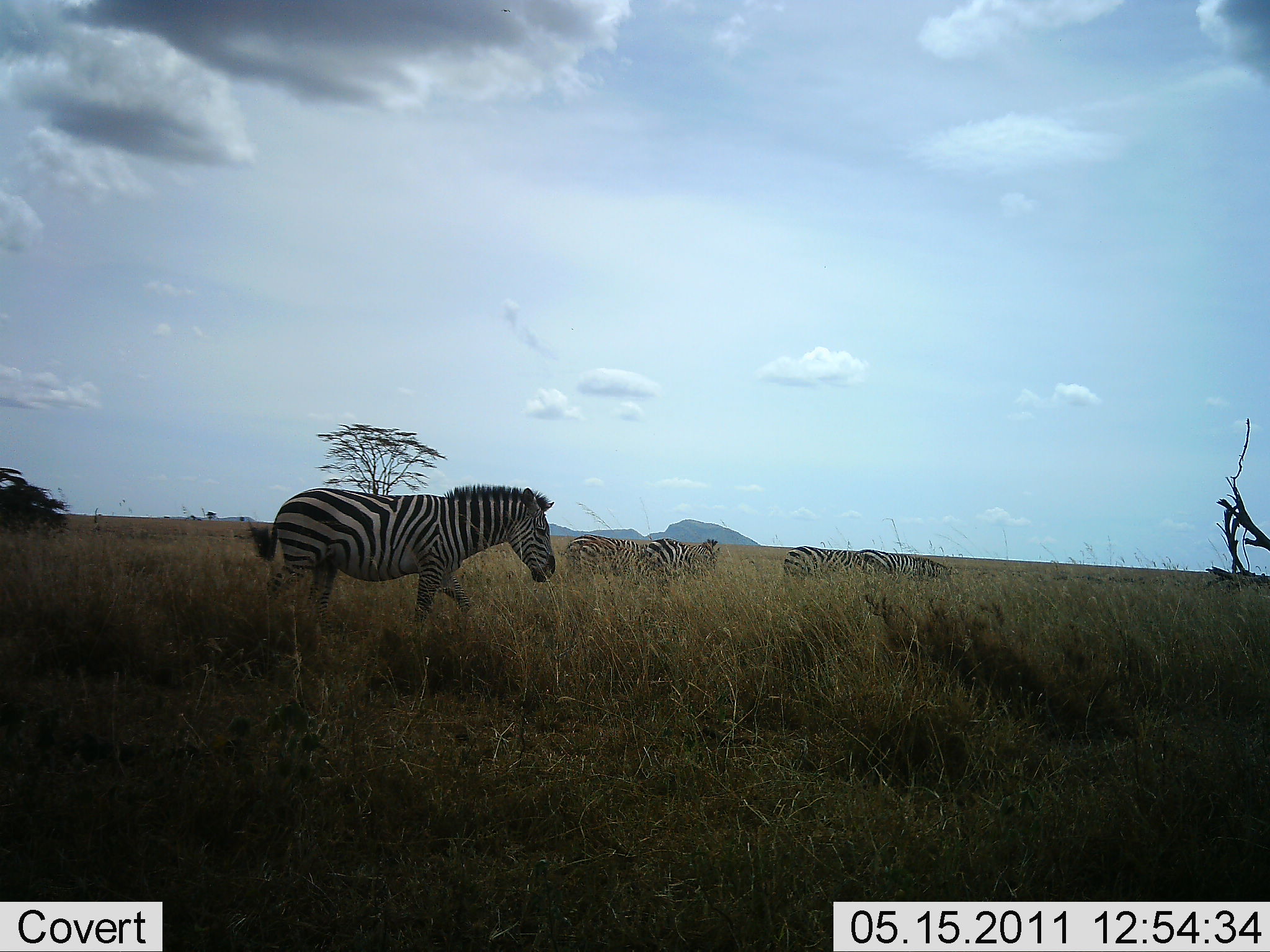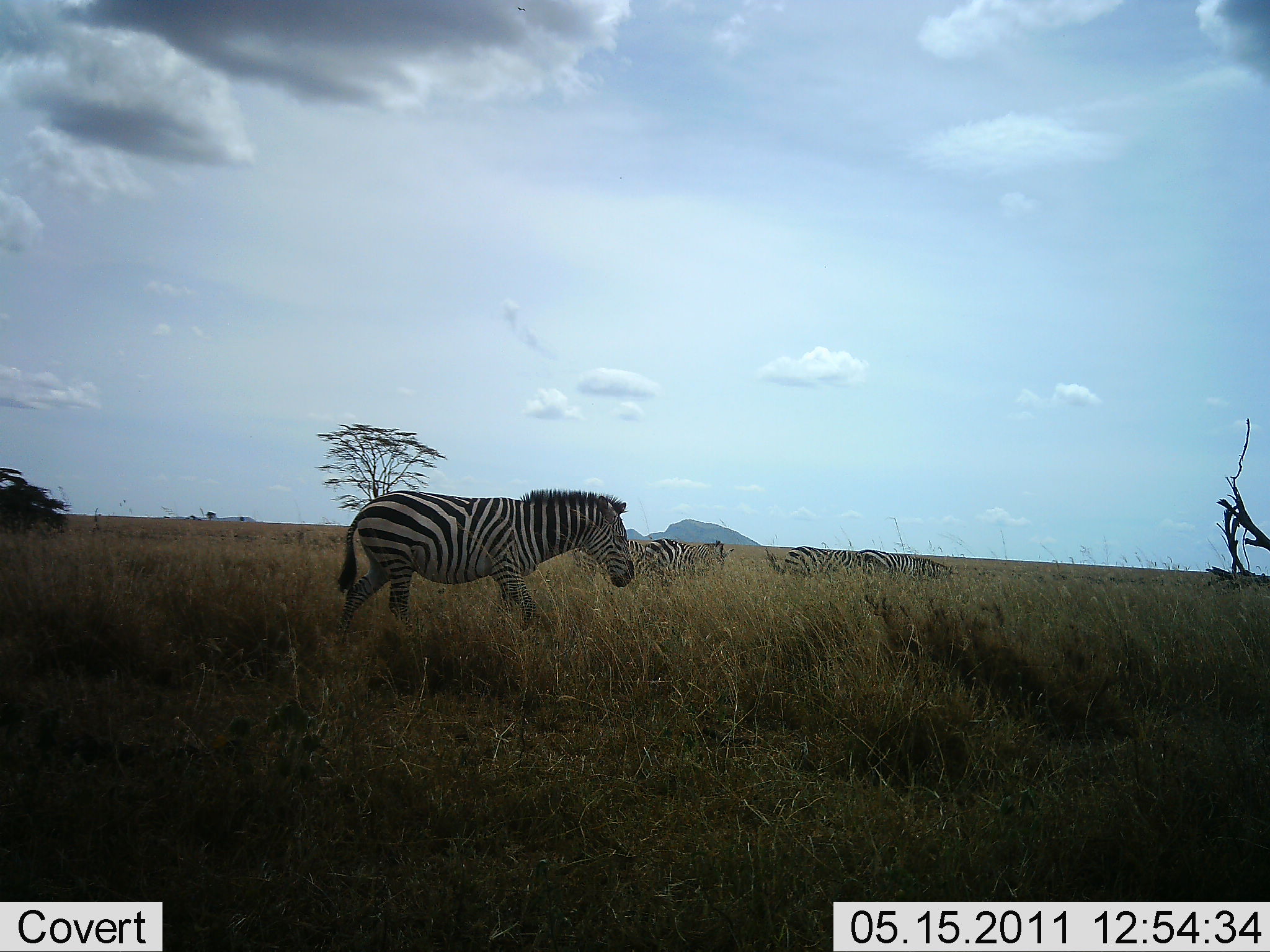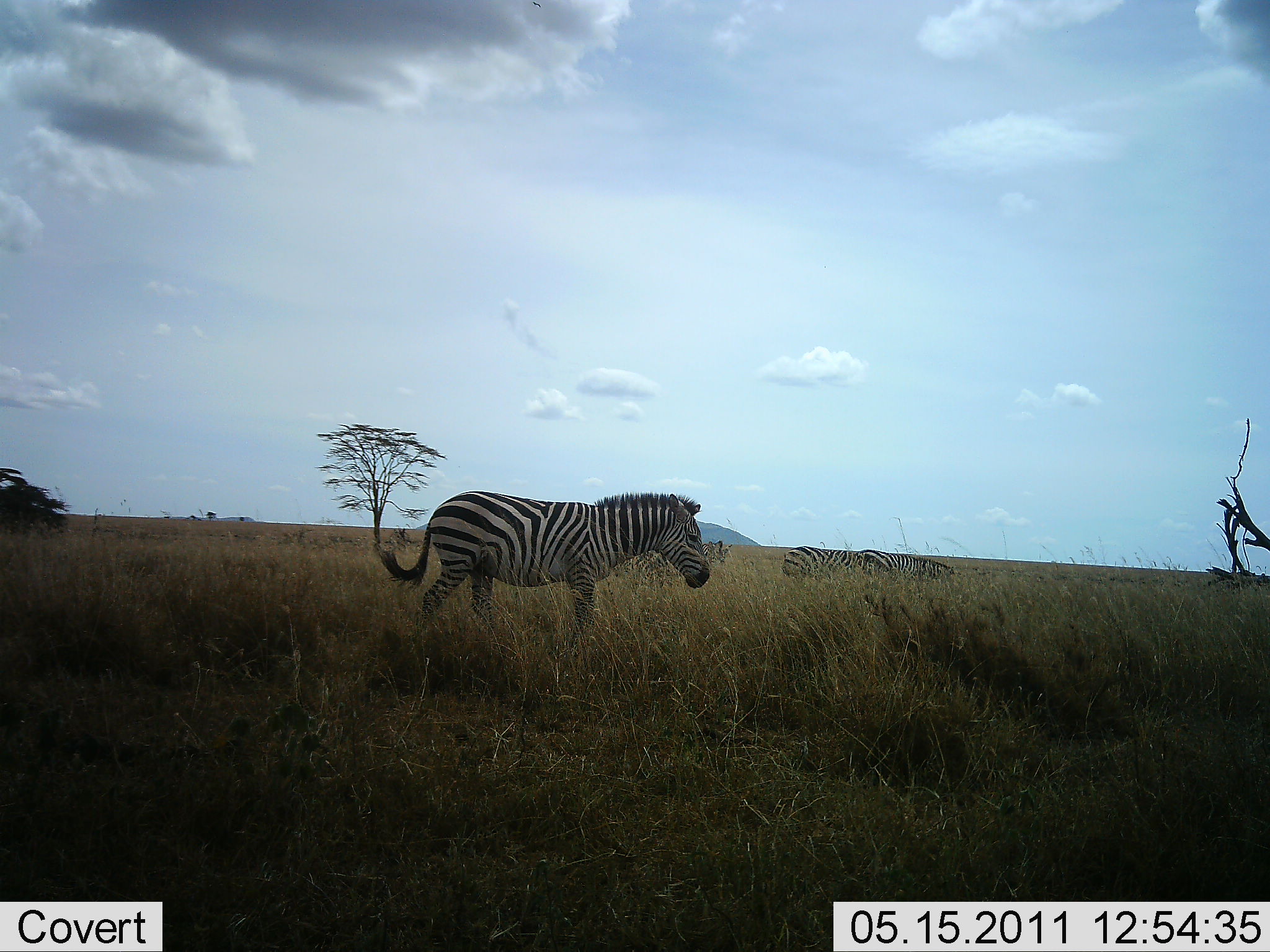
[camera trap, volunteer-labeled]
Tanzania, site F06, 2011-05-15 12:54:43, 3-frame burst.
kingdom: Animalia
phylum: Chordata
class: Mammalia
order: Perissodactyla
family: Equidae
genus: Equus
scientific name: Equus quagga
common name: plains zebra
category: zebra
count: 4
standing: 9%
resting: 0%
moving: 91%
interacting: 0%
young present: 0%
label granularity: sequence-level